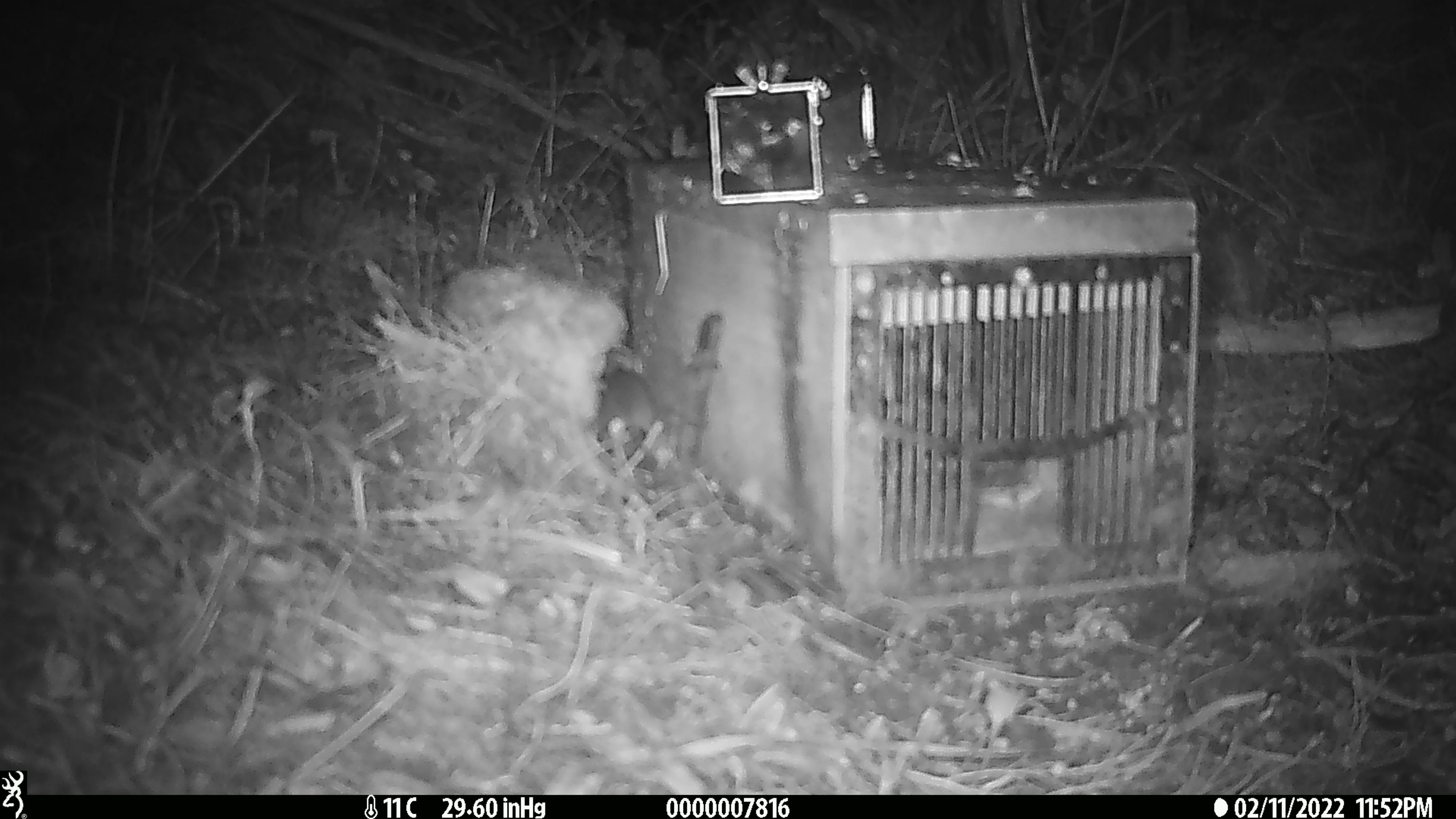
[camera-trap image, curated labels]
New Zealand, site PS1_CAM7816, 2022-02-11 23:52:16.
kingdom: Animalia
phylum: Chordata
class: Mammalia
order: Rodentia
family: Muridae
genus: Mus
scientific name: Mus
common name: mouse